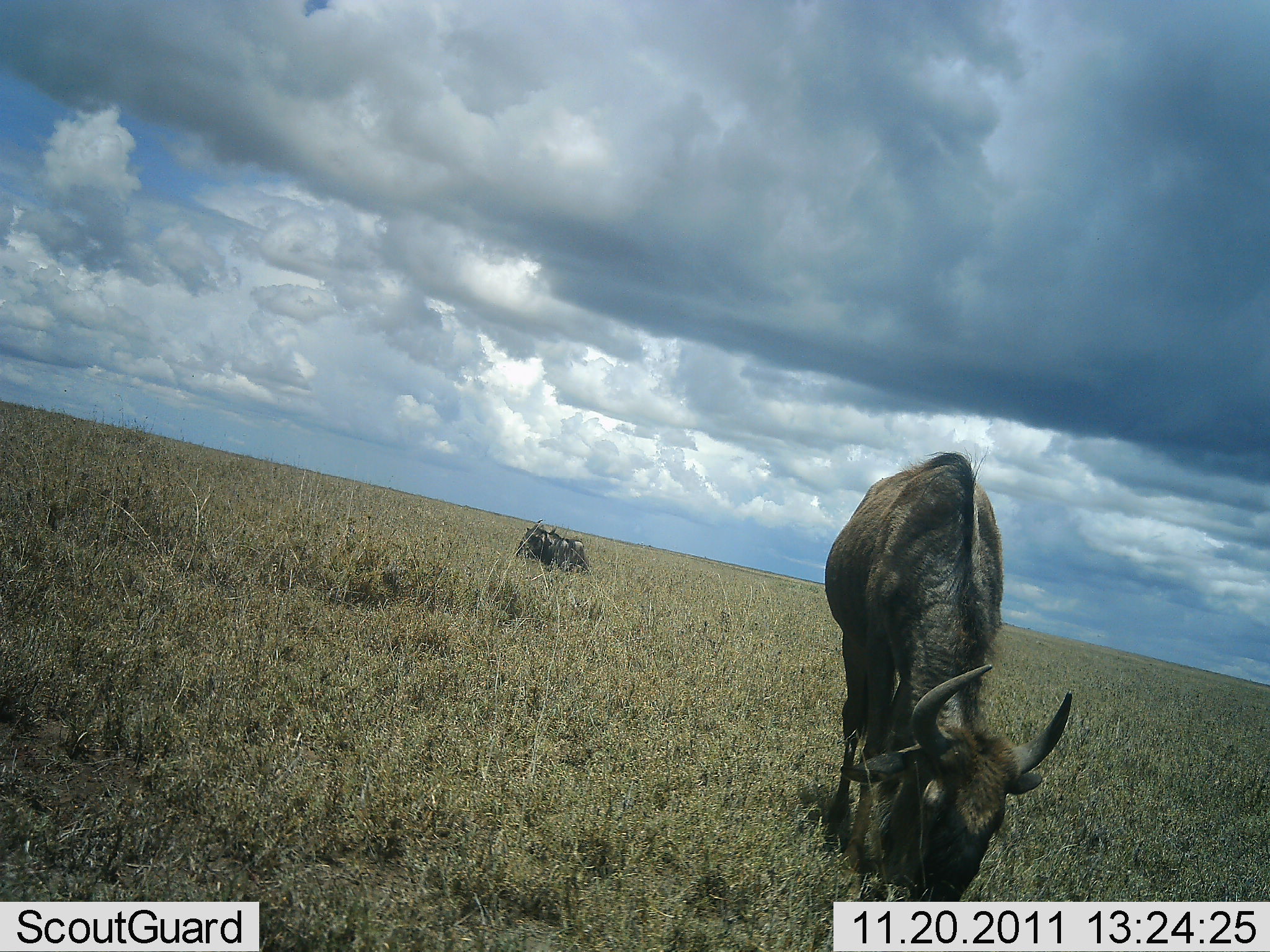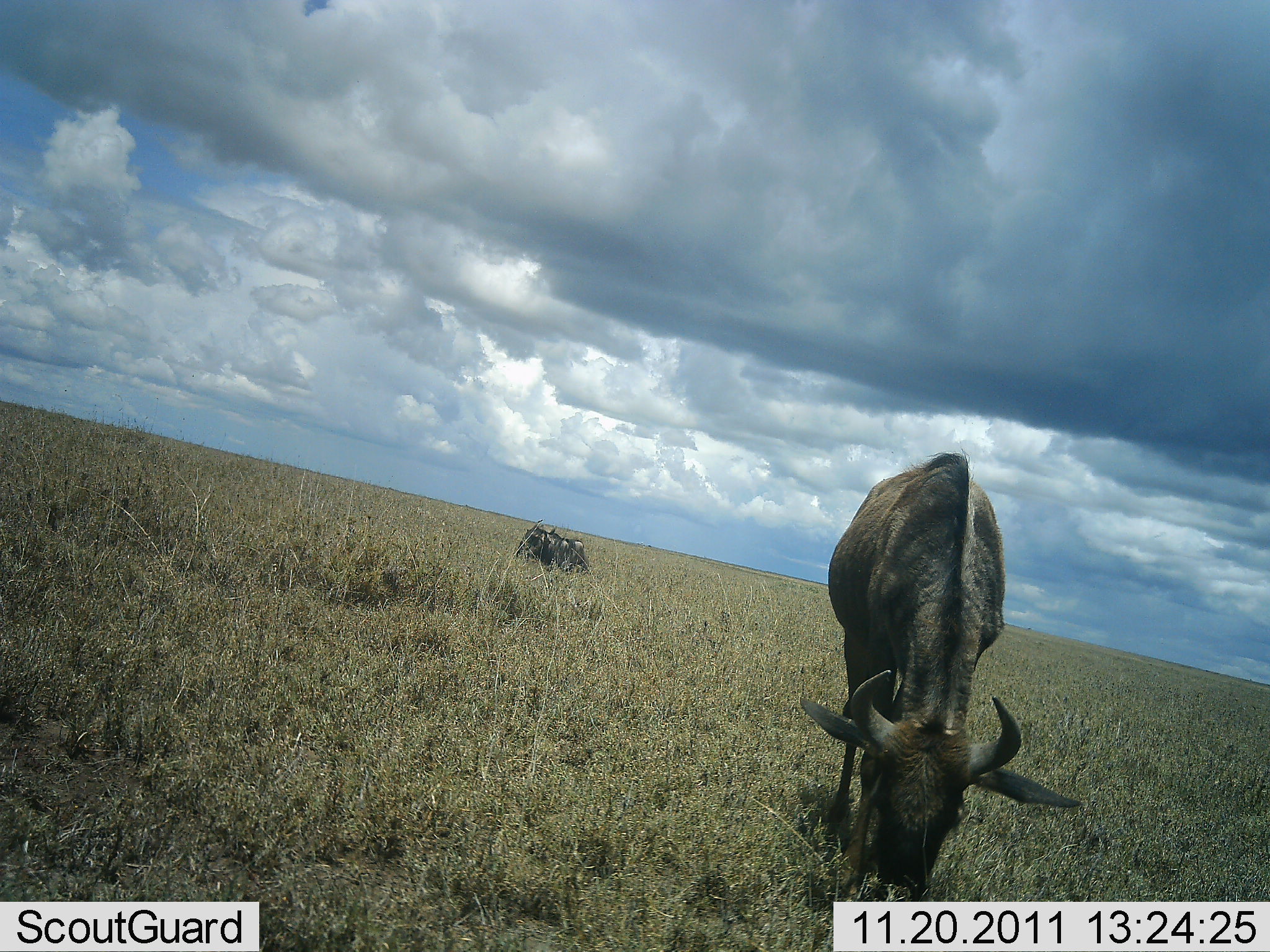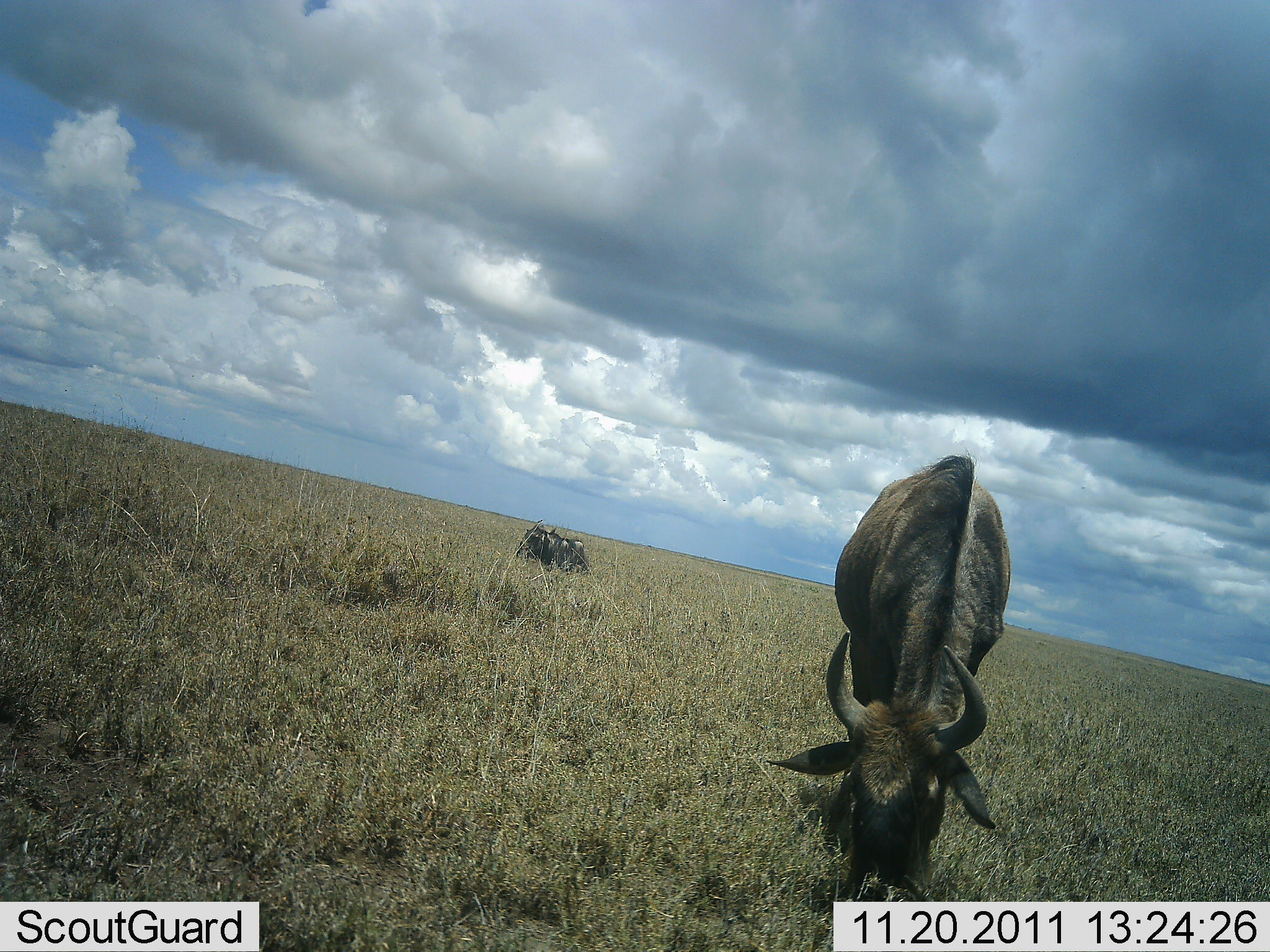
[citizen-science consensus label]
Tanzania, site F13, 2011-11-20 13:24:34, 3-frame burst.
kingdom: Animalia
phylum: Chordata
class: Mammalia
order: Artiodactyla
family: Bovidae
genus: Connochaetes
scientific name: Connochaetes taurinus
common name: blue wildebeest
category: wildebeest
Wildebeest (blue wildebeest) (Connochaetes taurinus), count 2. Behavior (volunteer vote fractions): standing 18%, resting 18%, moving 0%, interacting 0%. Young present (vote fraction): 0%. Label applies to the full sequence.